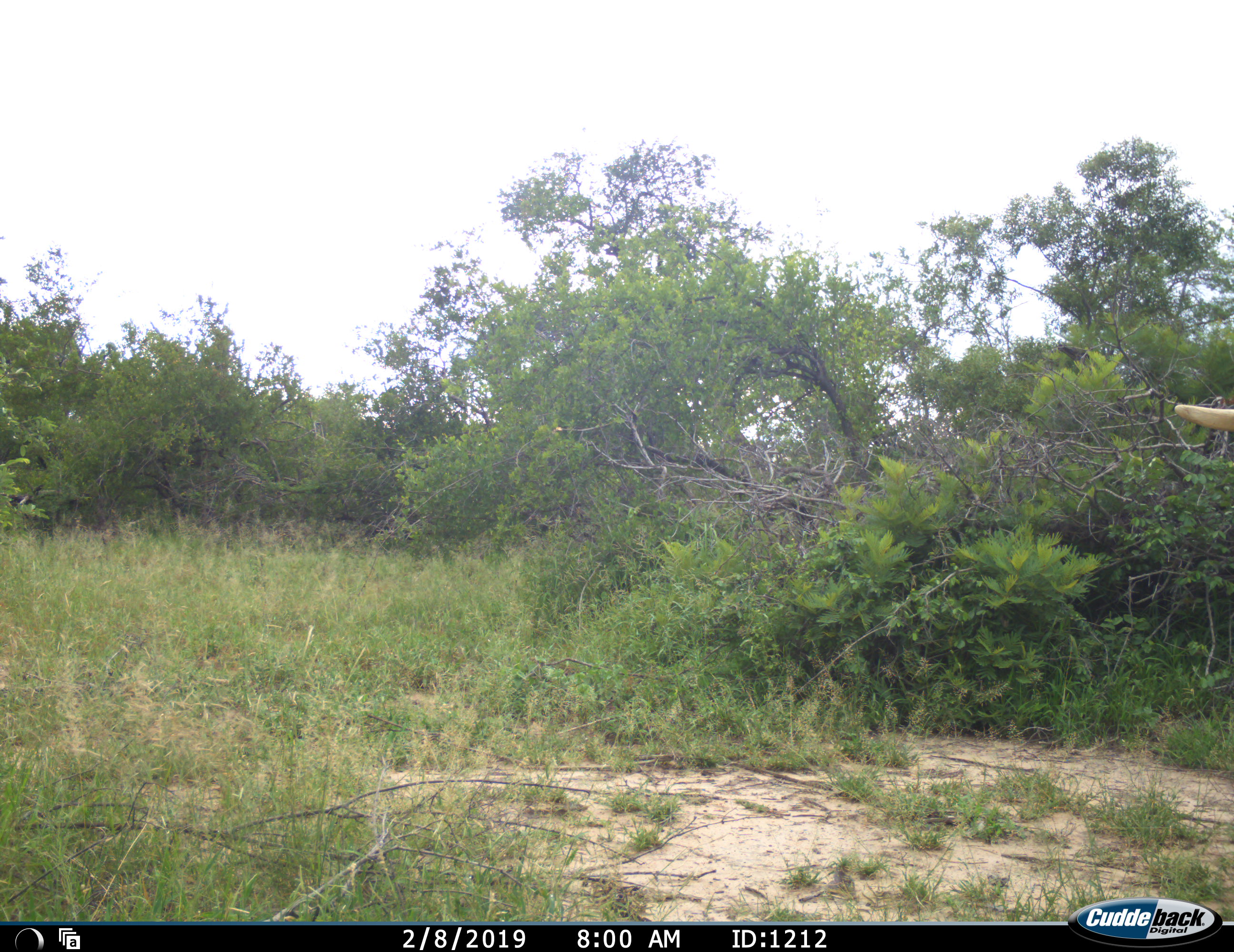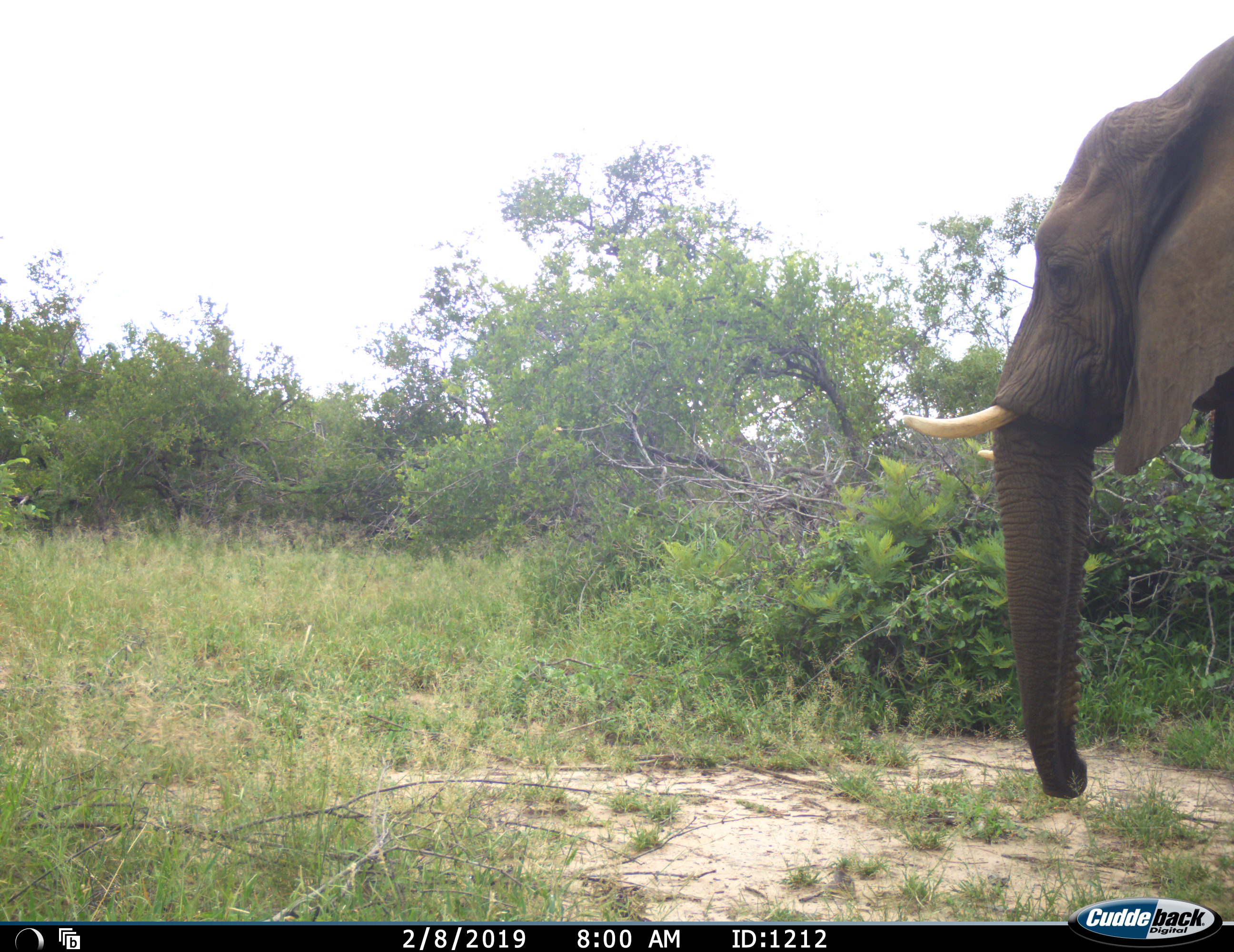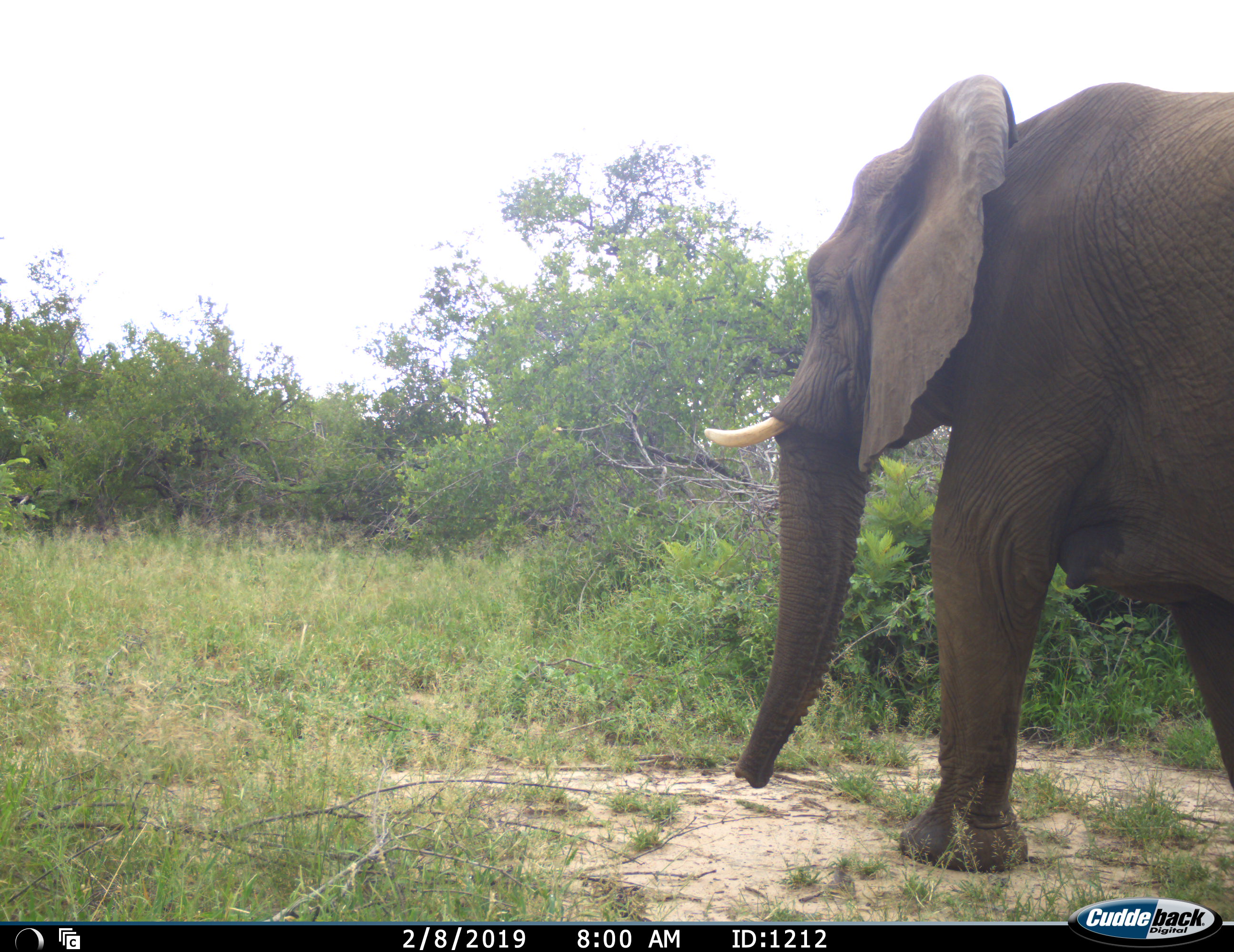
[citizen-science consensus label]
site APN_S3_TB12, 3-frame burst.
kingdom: Animalia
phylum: Chordata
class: Mammalia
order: Proboscidea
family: Elephantidae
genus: Loxodonta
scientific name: Loxodonta africana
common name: african bush elephant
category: elephant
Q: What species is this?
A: Elephant (african bush elephant) (Loxodonta africana).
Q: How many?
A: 1.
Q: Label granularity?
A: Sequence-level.